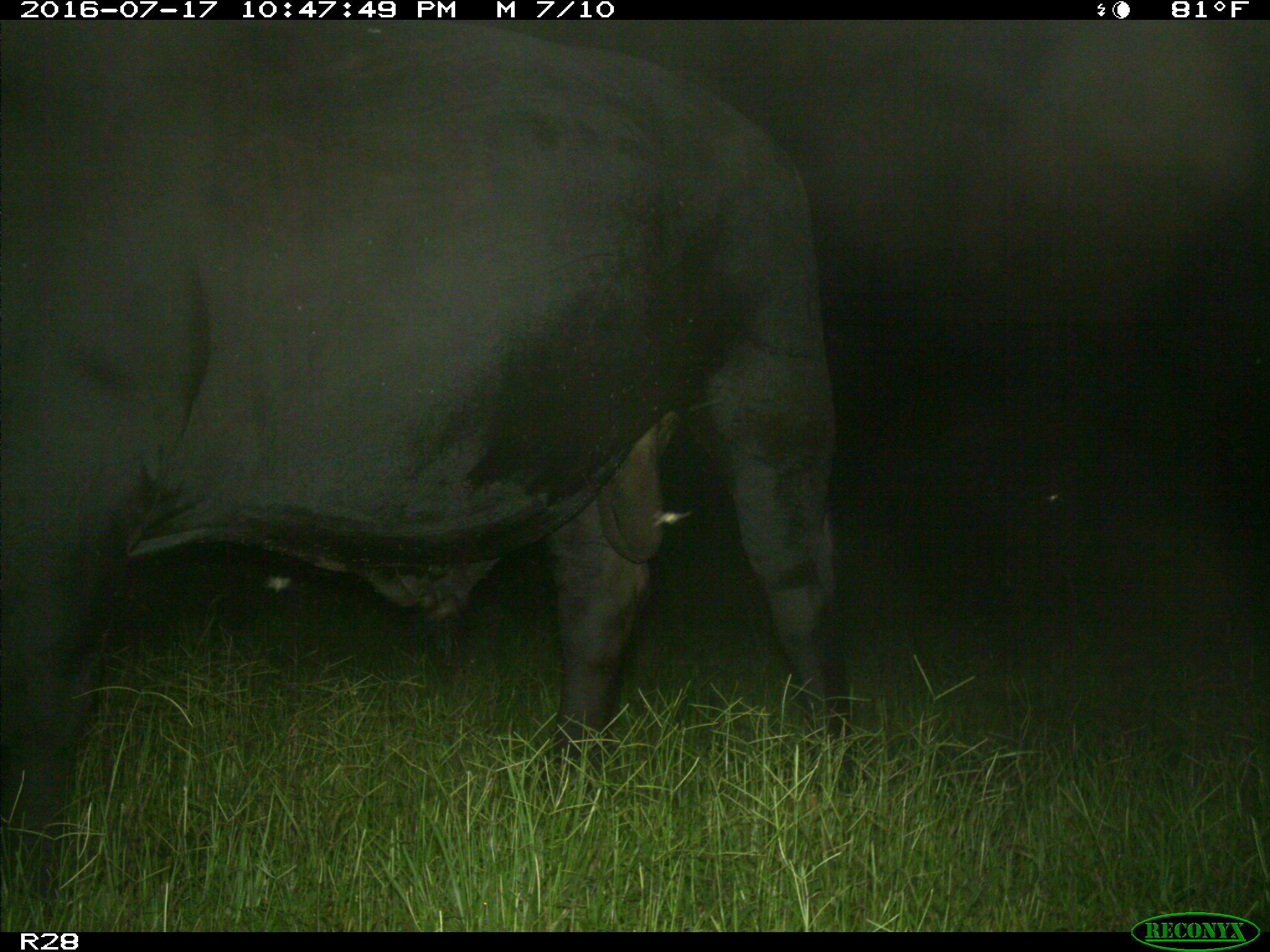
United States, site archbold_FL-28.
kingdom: Animalia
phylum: Chordata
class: Mammalia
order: Artiodactyla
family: Bovidae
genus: Bos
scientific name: Bos taurus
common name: domestic cow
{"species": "Bos taurus (domestic cow)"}